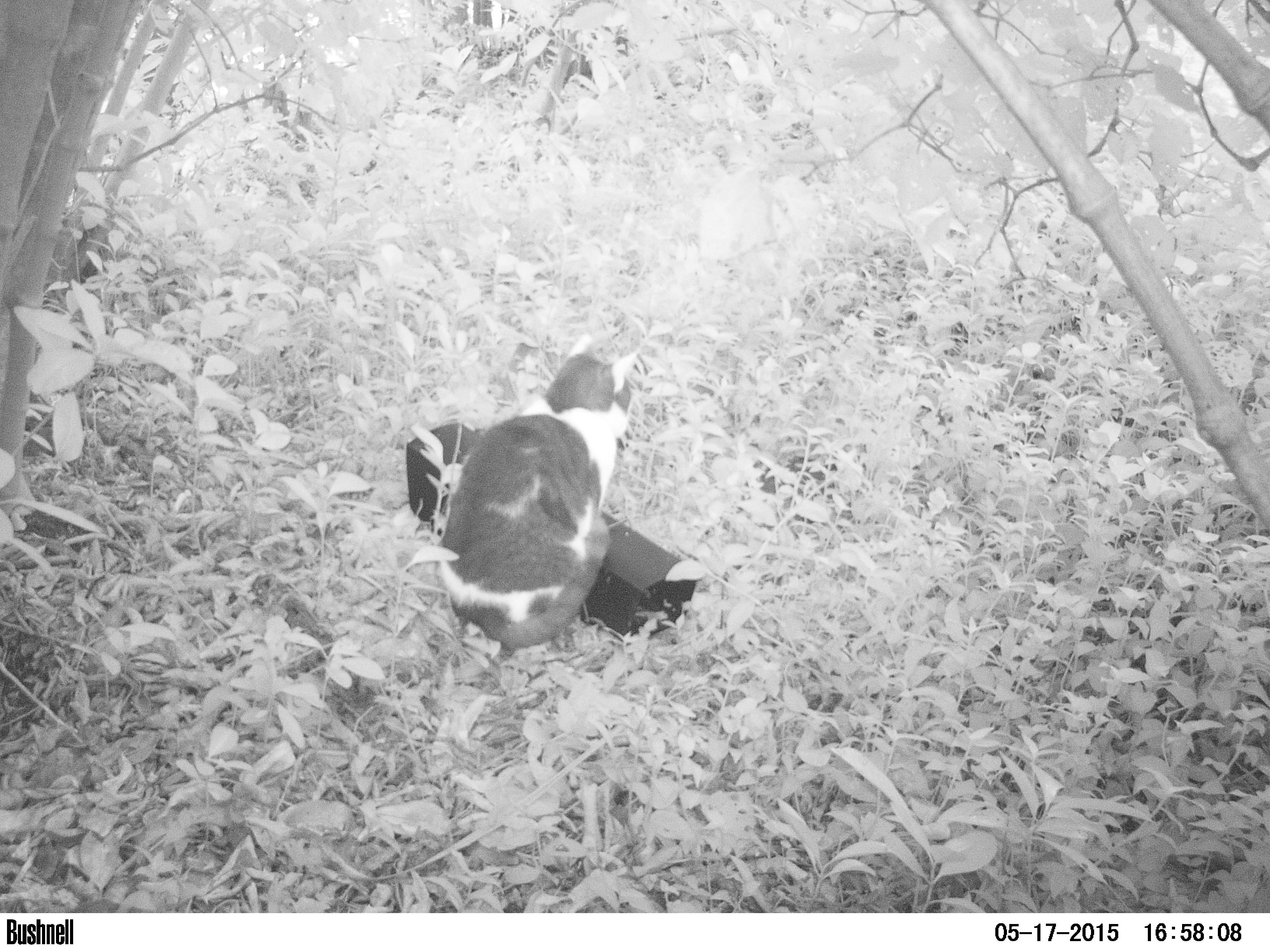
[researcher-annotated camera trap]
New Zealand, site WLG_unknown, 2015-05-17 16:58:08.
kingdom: Animalia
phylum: Chordata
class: Mammalia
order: Carnivora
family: Felidae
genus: Felis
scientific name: Felis catus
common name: domestic cat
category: cat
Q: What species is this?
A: Cat (domestic cat) (Felis catus).